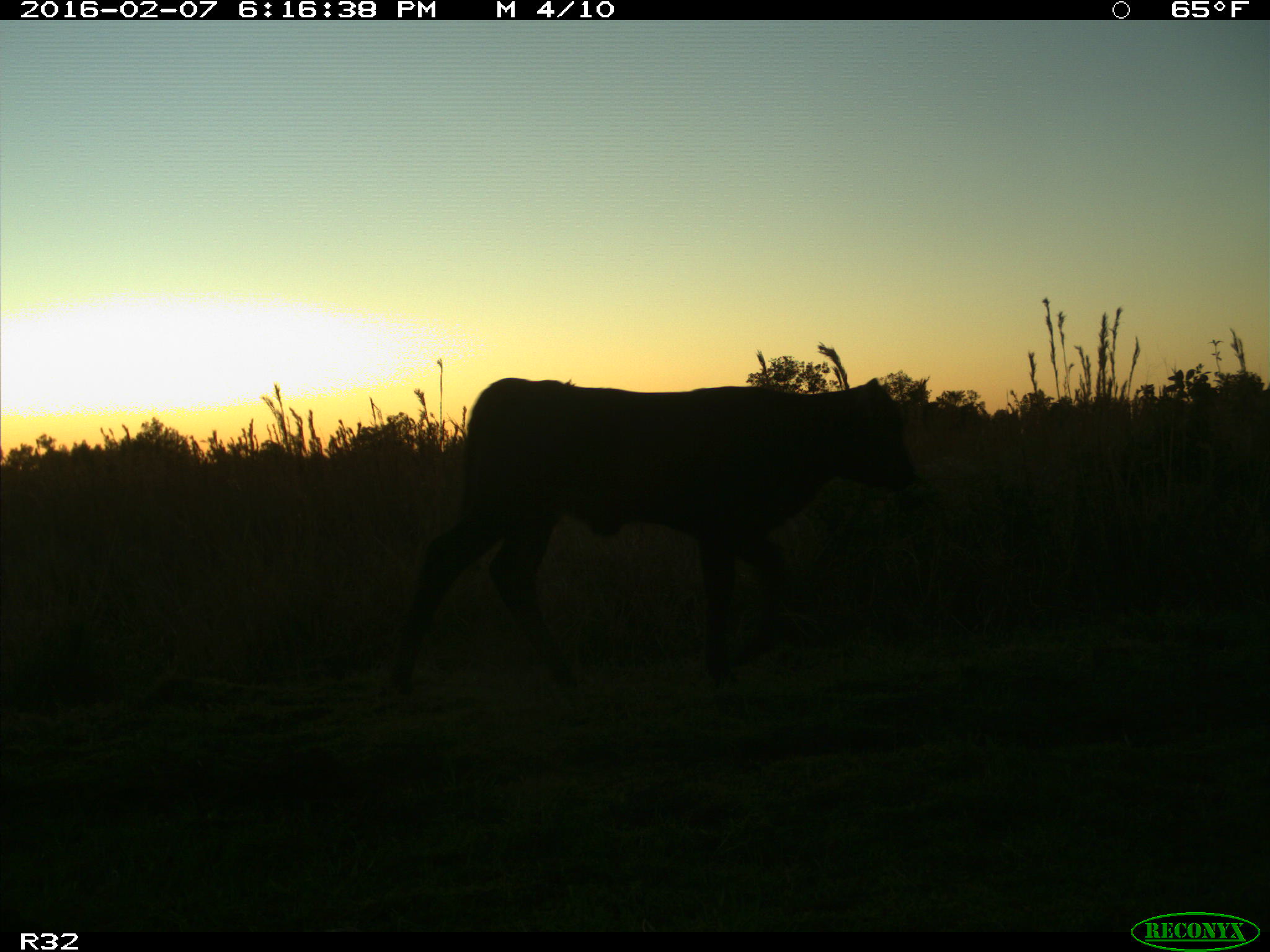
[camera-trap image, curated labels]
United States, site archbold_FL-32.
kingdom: Animalia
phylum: Chordata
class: Mammalia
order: Artiodactyla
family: Bovidae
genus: Bos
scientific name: Bos taurus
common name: domestic cow